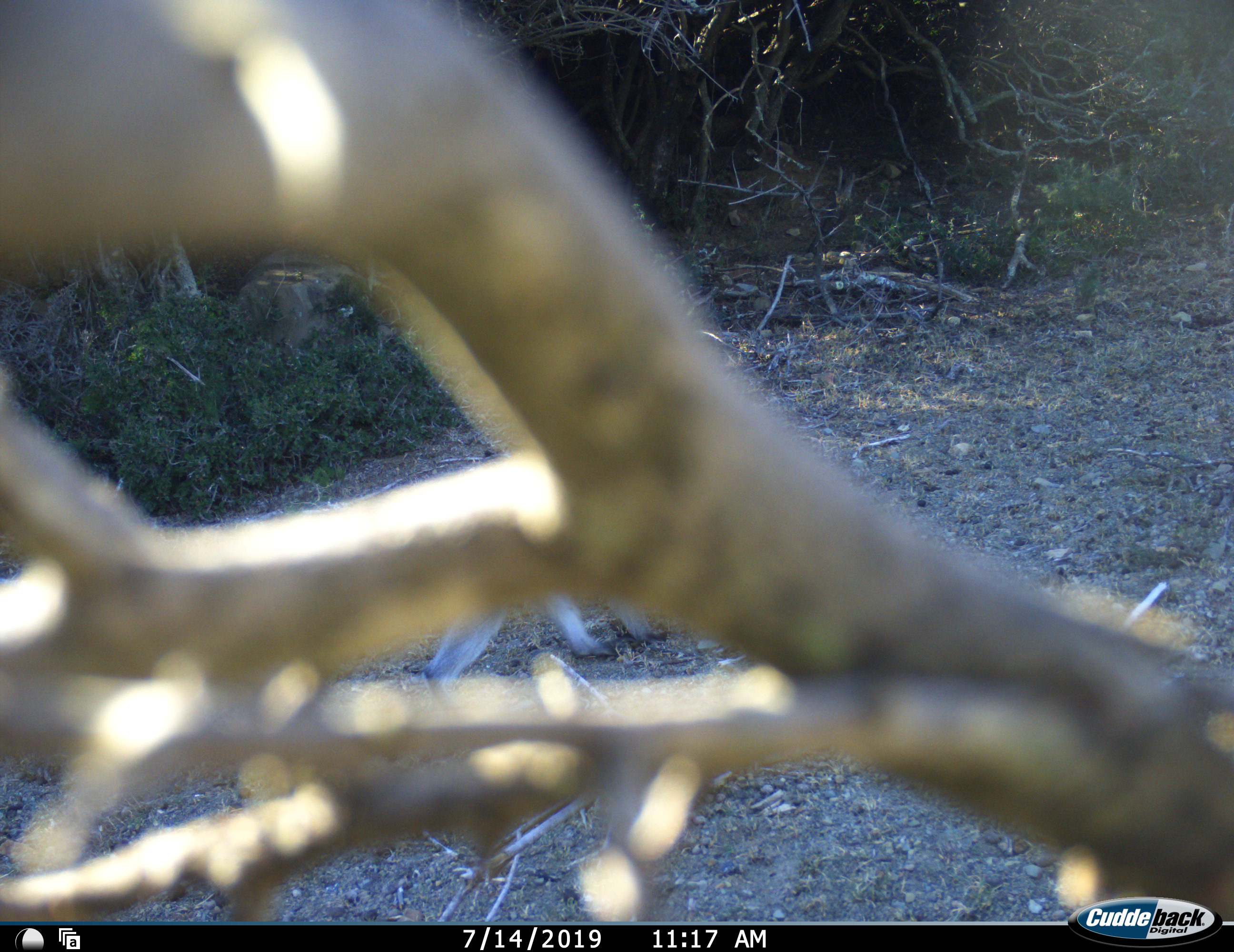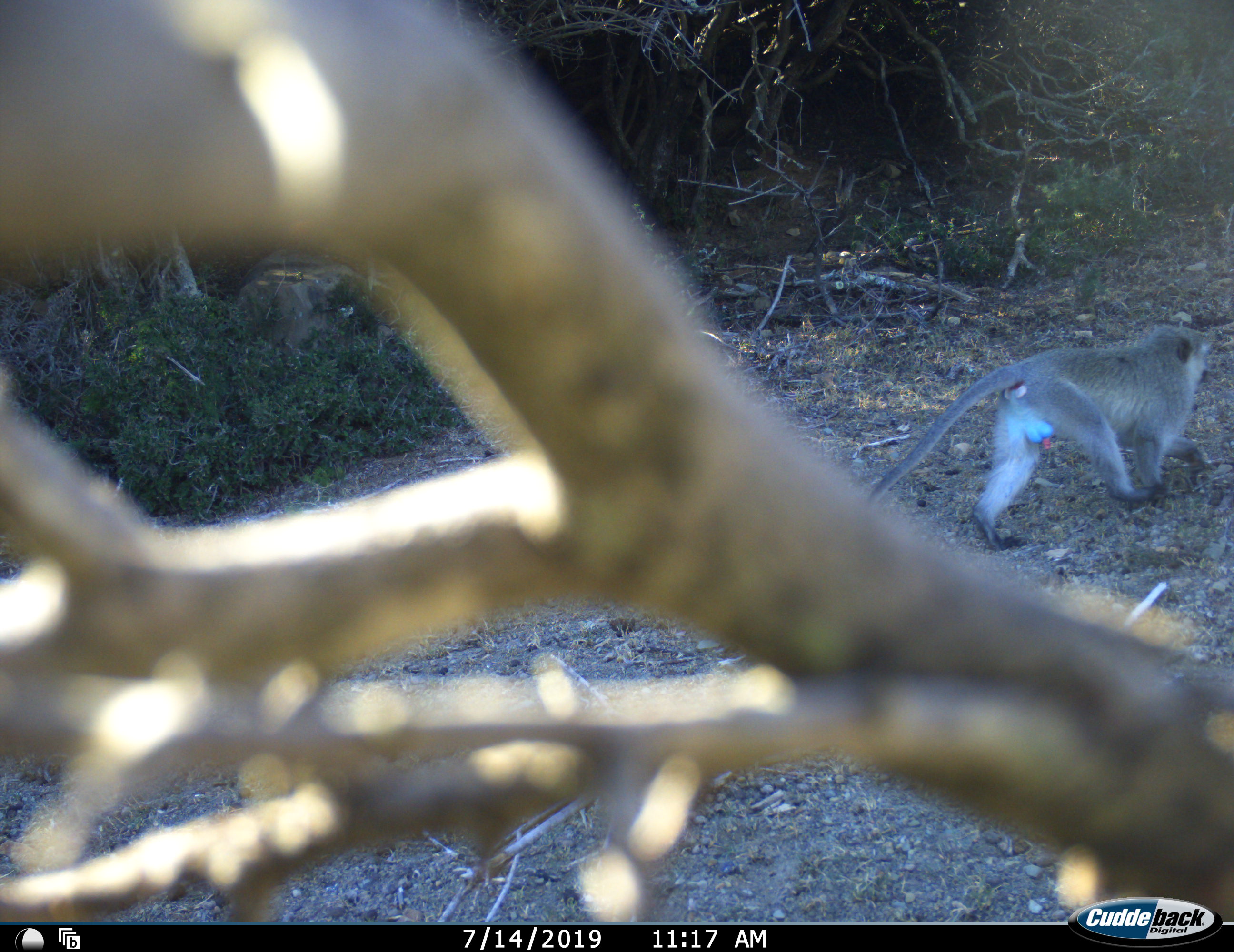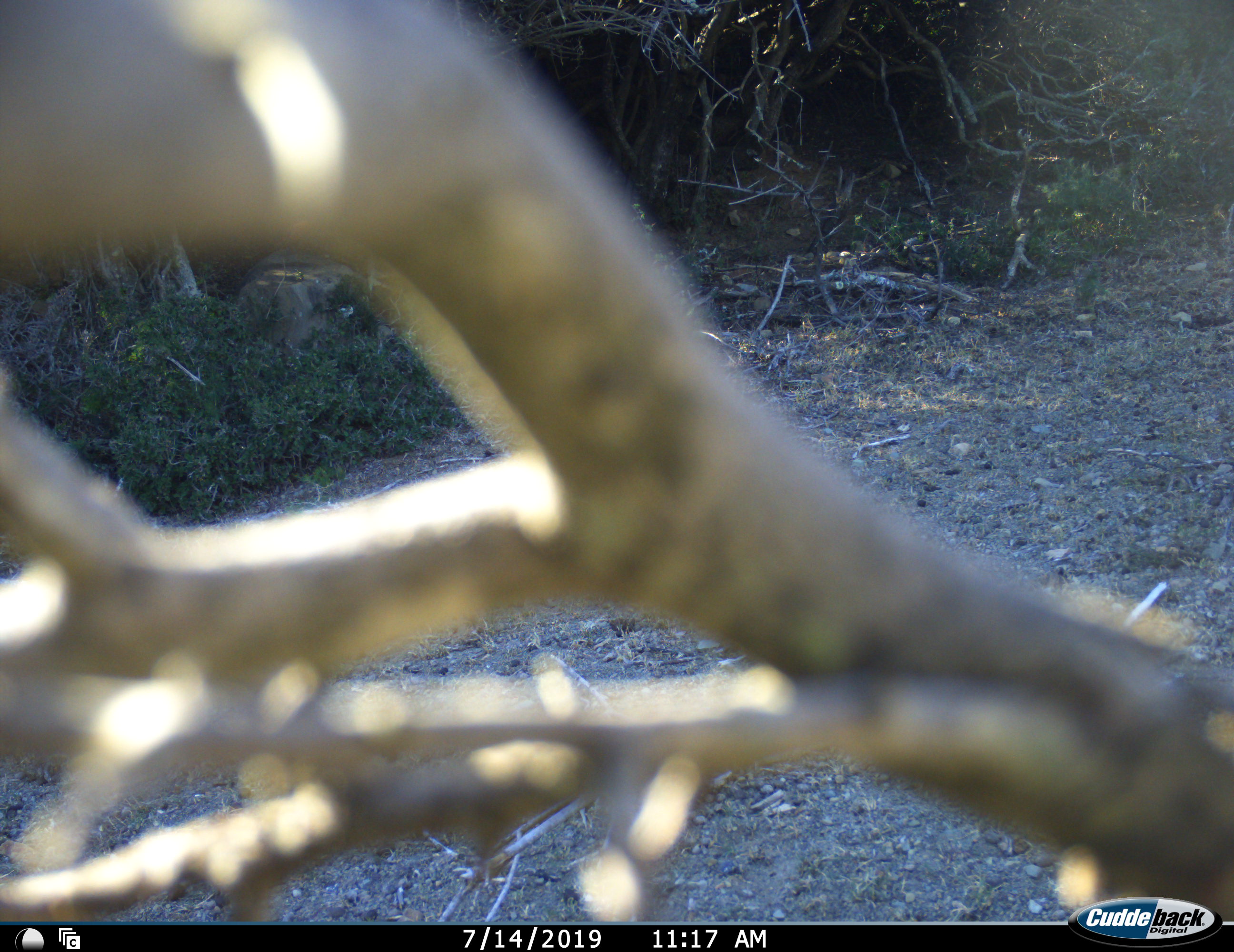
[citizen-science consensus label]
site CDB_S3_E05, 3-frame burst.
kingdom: Animalia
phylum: Chordata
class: Mammalia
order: Primates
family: Cercopithecidae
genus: Chlorocebus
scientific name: Chlorocebus pygerythrus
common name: vervet monkey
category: monkeyvervet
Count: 1.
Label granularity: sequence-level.